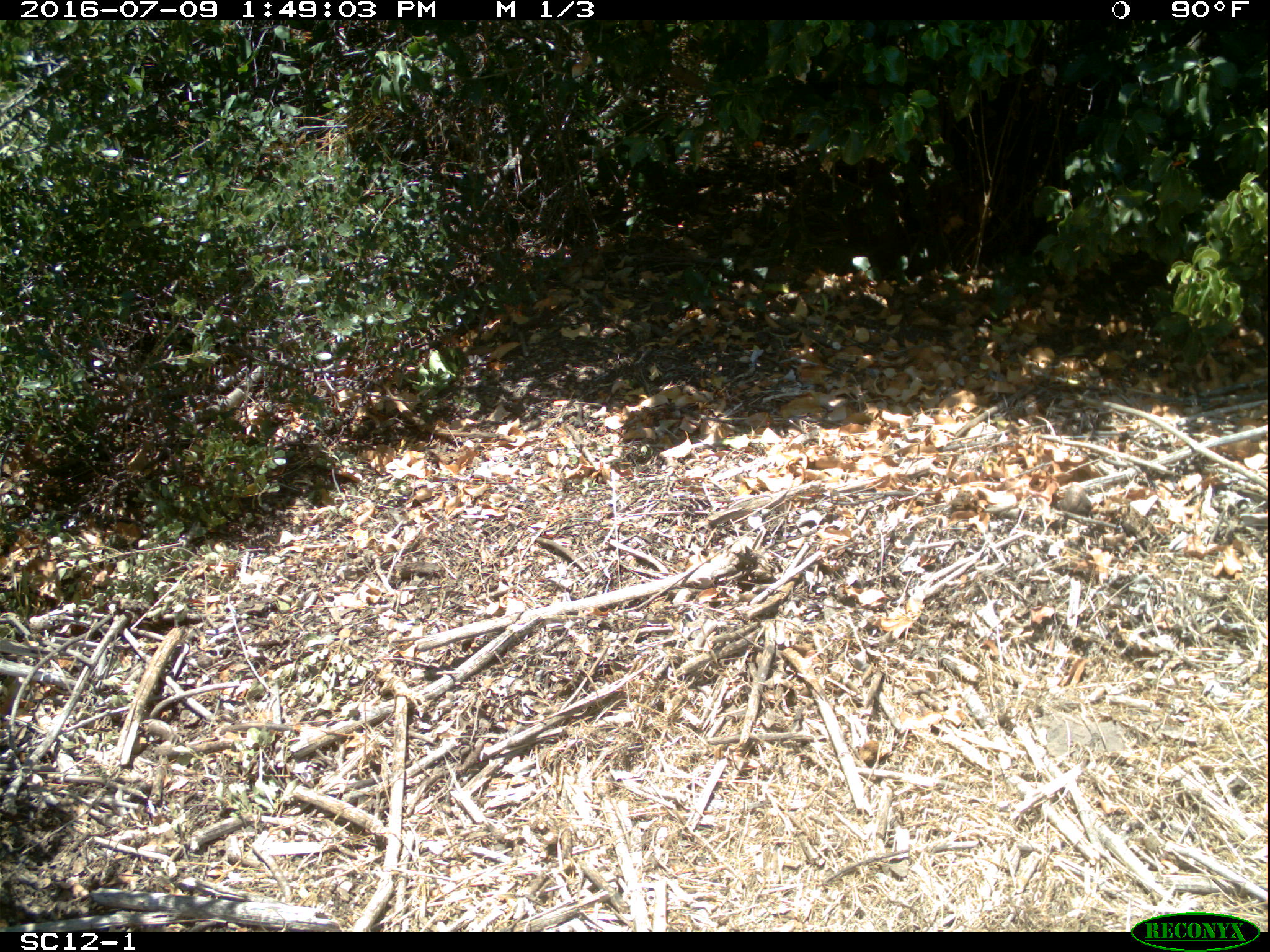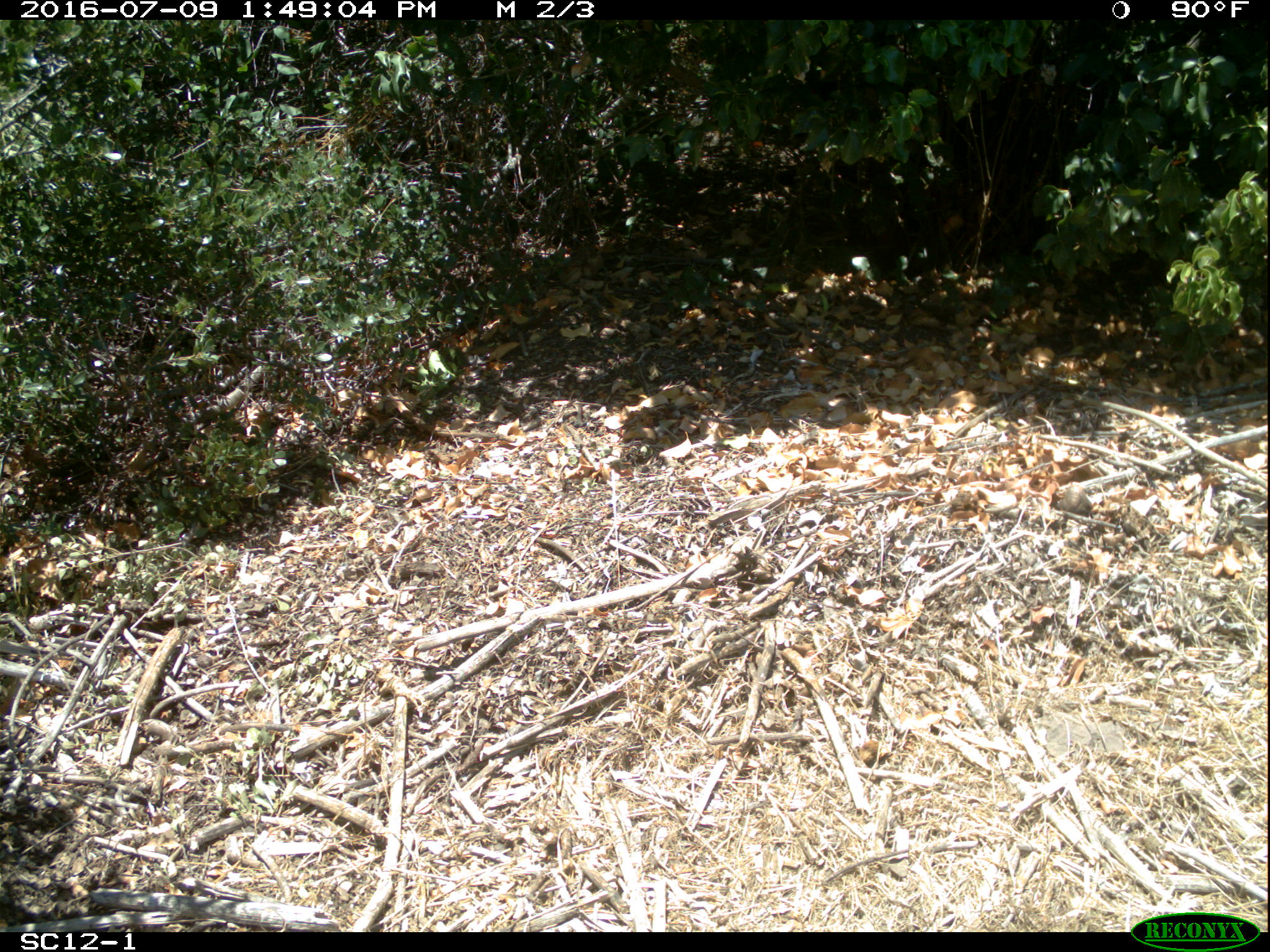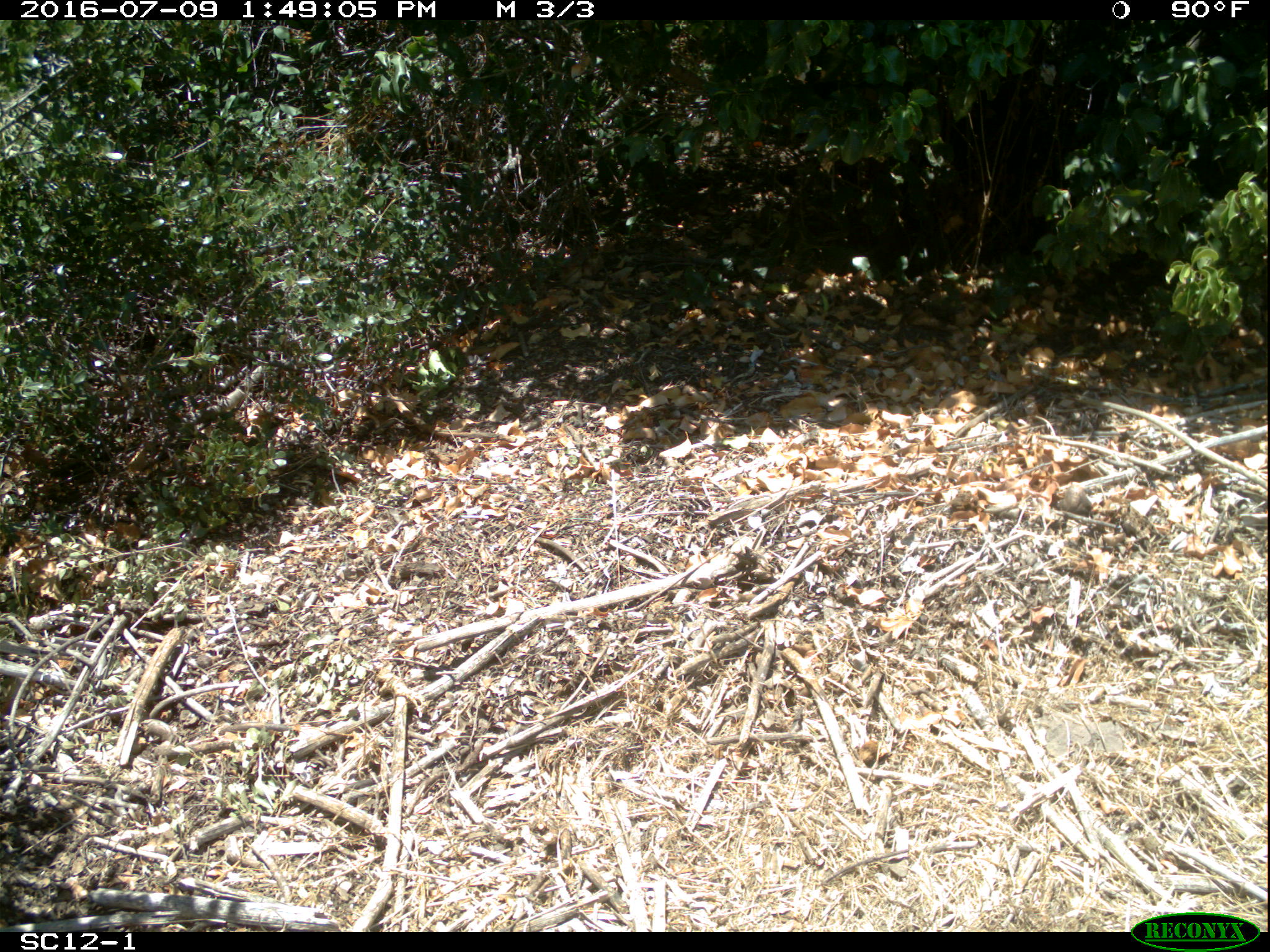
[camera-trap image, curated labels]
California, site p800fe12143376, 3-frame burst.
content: no animal present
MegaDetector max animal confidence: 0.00